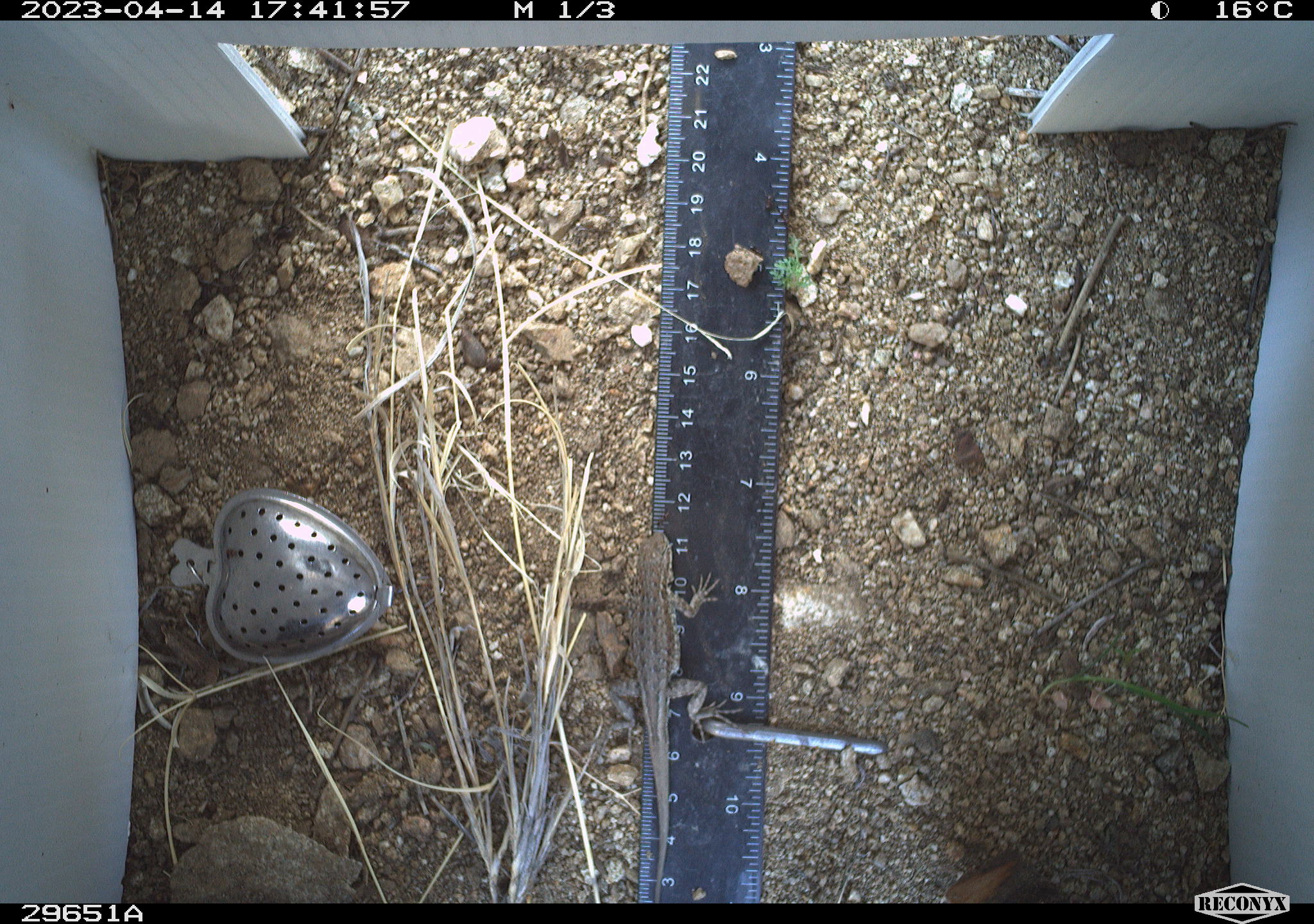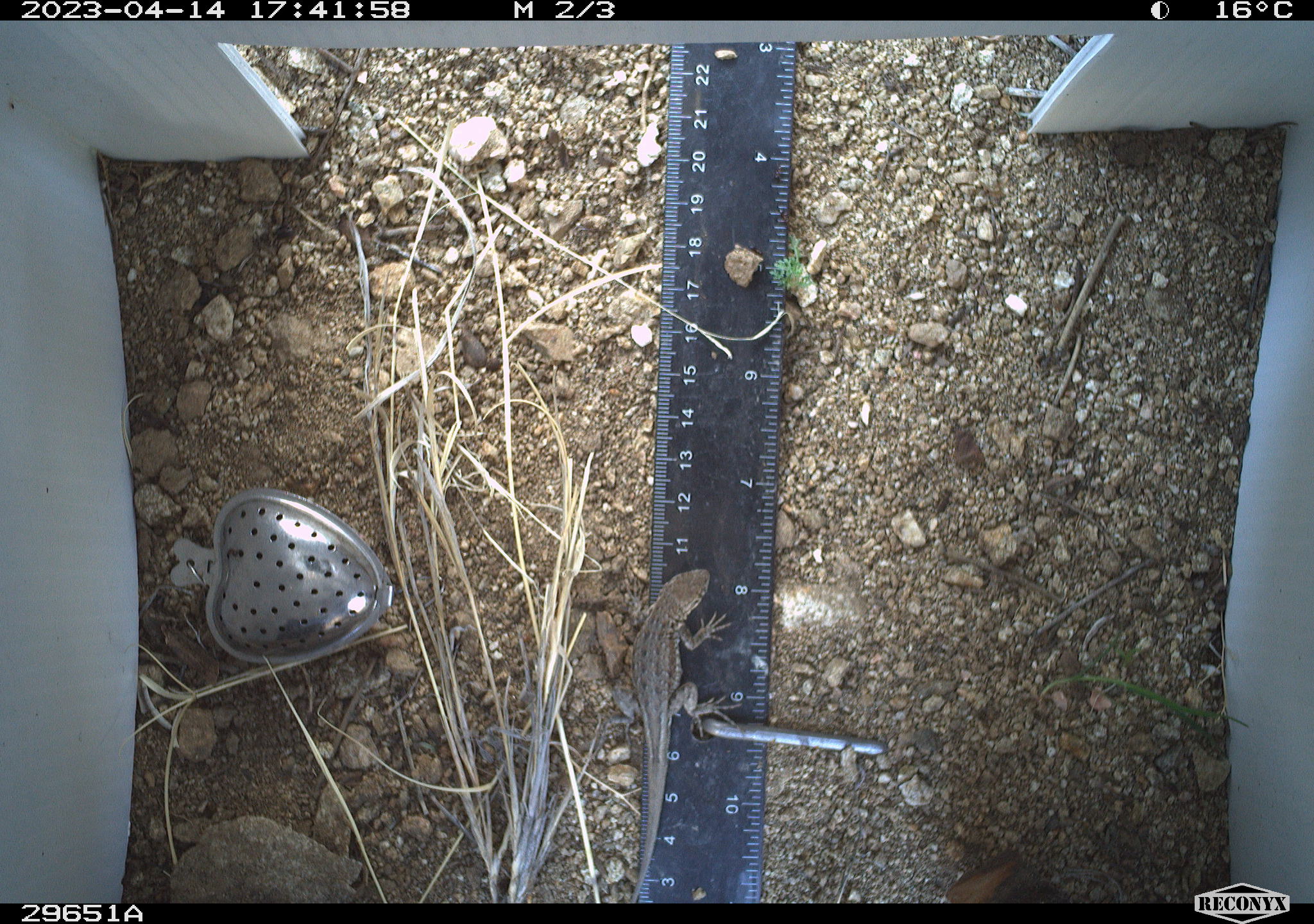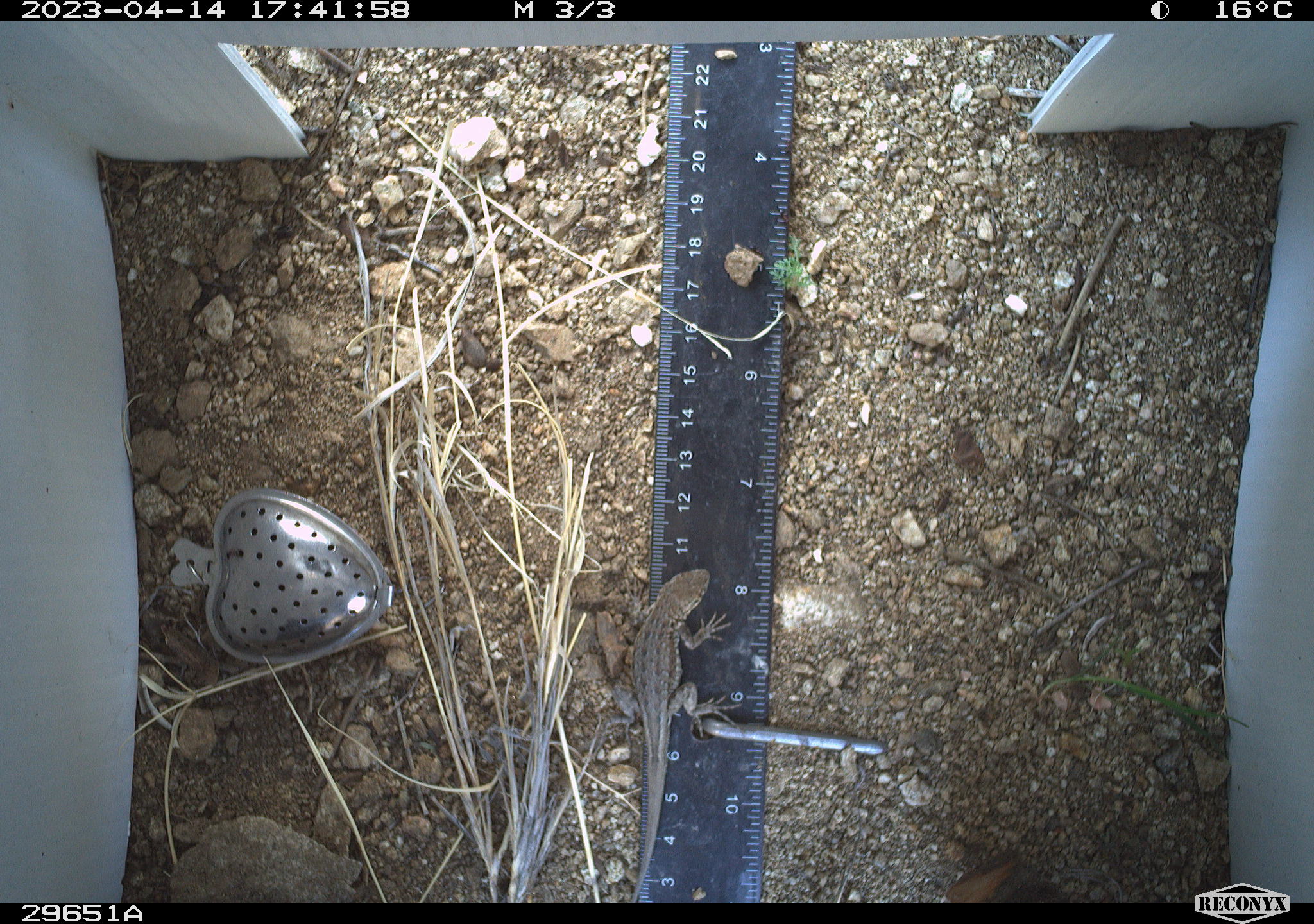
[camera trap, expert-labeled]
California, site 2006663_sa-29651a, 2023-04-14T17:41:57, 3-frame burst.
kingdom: Animalia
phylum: Chordata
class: Reptilia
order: Squamata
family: Phrynosomatidae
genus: Sceloporus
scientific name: Sceloporus graciosus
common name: common sagebrush lizard